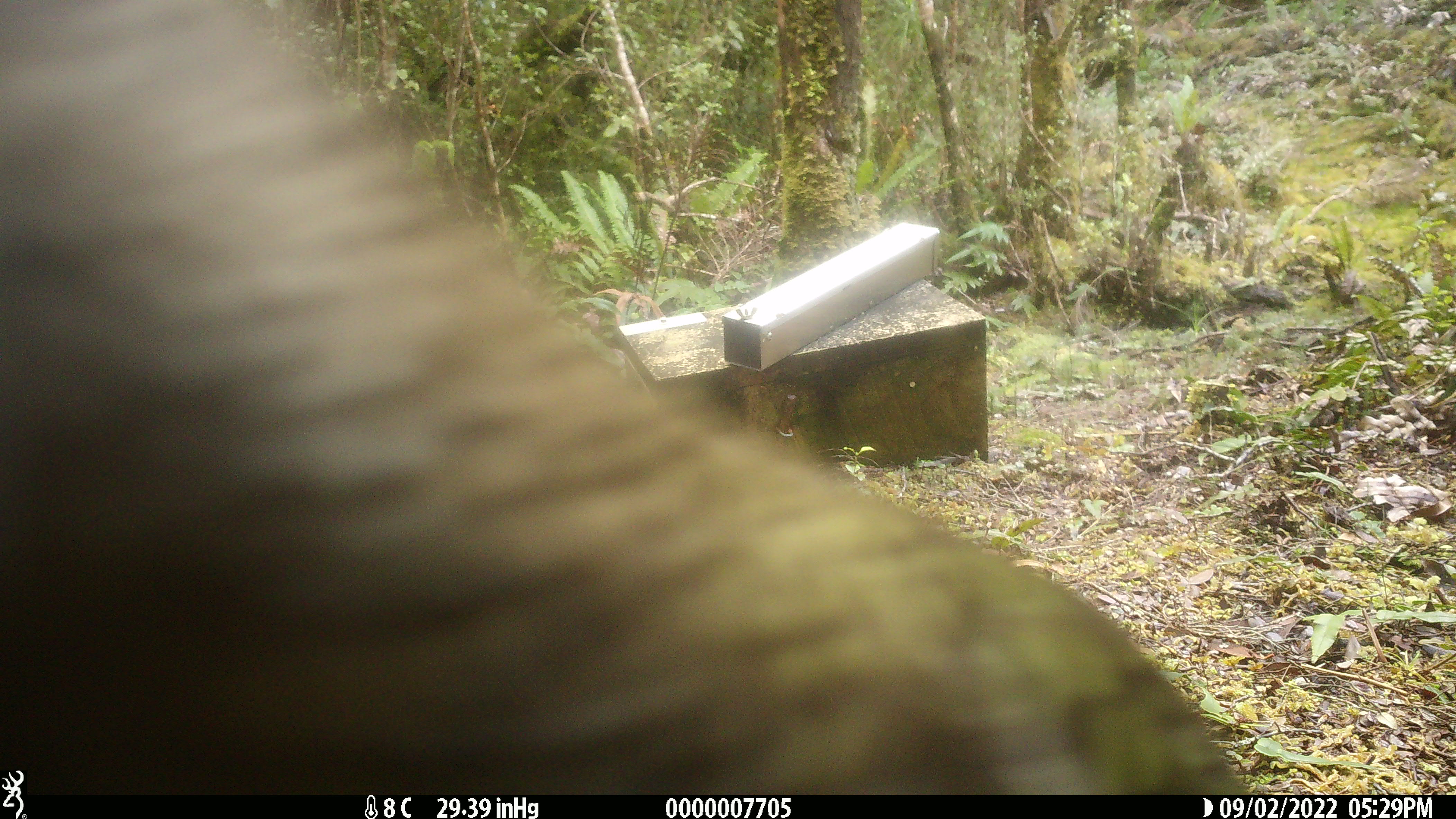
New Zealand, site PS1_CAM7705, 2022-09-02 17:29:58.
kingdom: Animalia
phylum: Chordata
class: Aves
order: Psittaciformes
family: Strigopidae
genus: Nestor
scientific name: Nestor notabilis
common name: kea